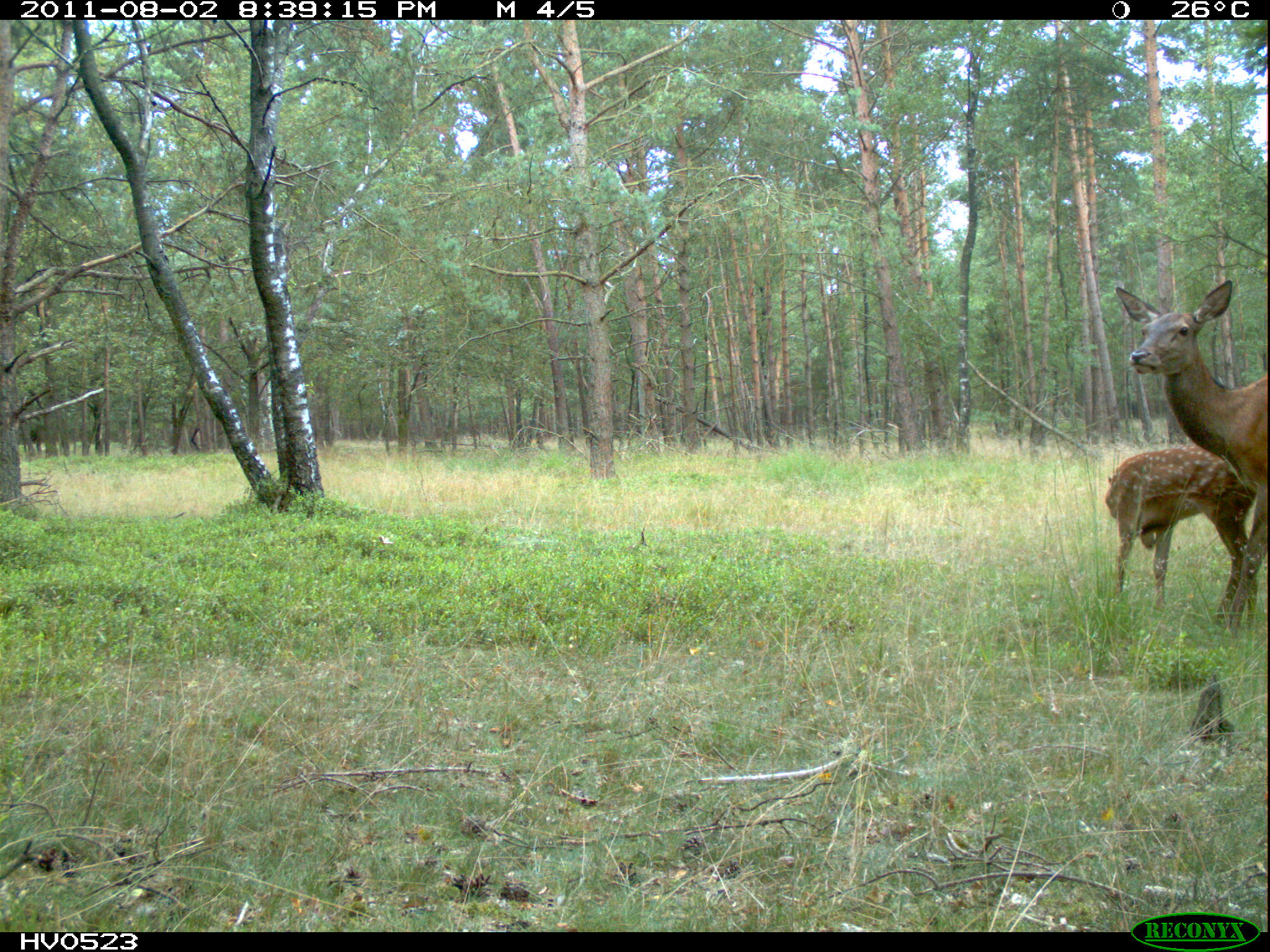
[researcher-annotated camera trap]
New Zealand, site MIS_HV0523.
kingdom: Animalia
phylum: Chordata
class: Mammalia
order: Artiodactyla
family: Cervidae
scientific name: Cervidae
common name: deer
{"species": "deer (Cervidae)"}